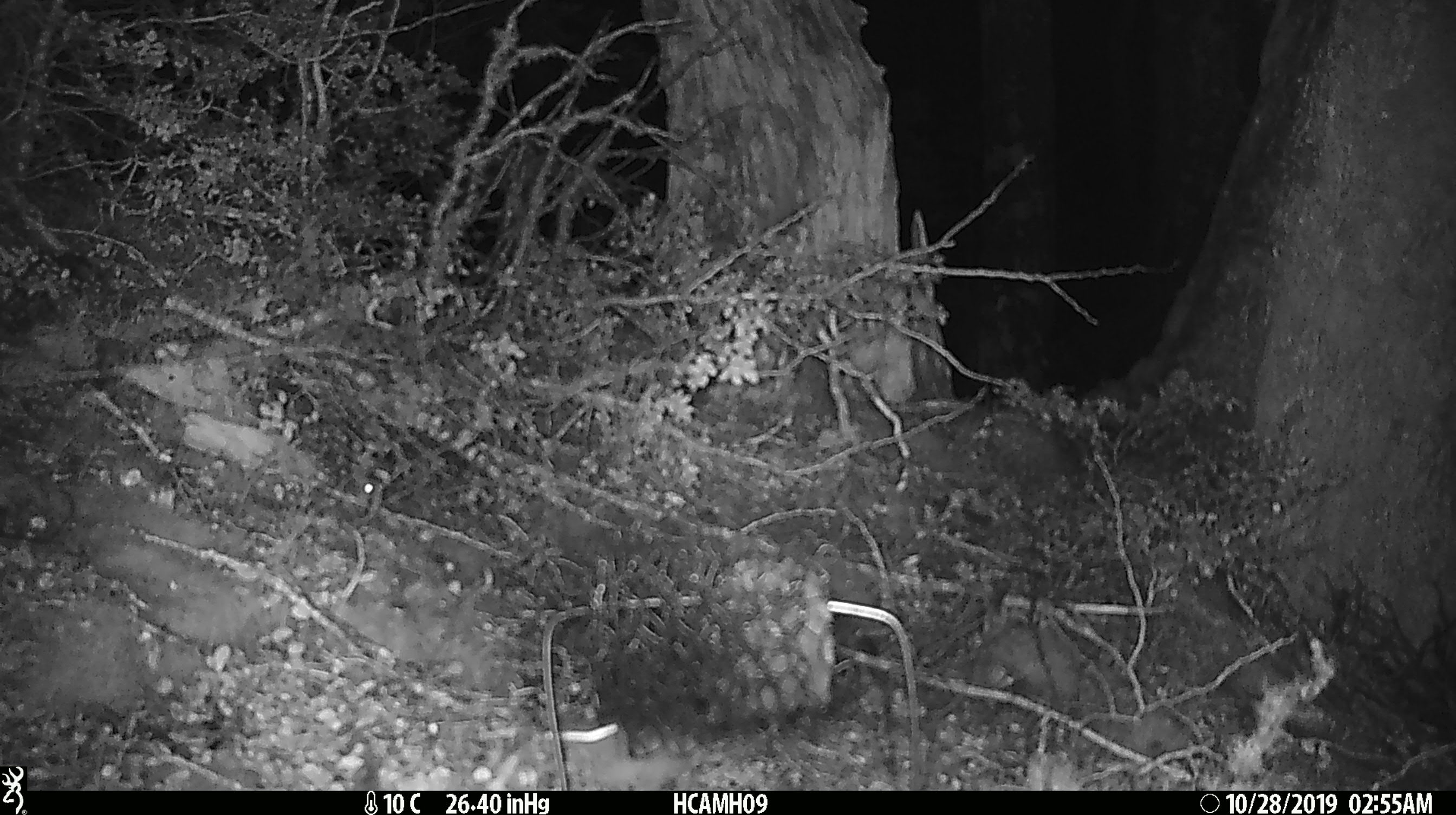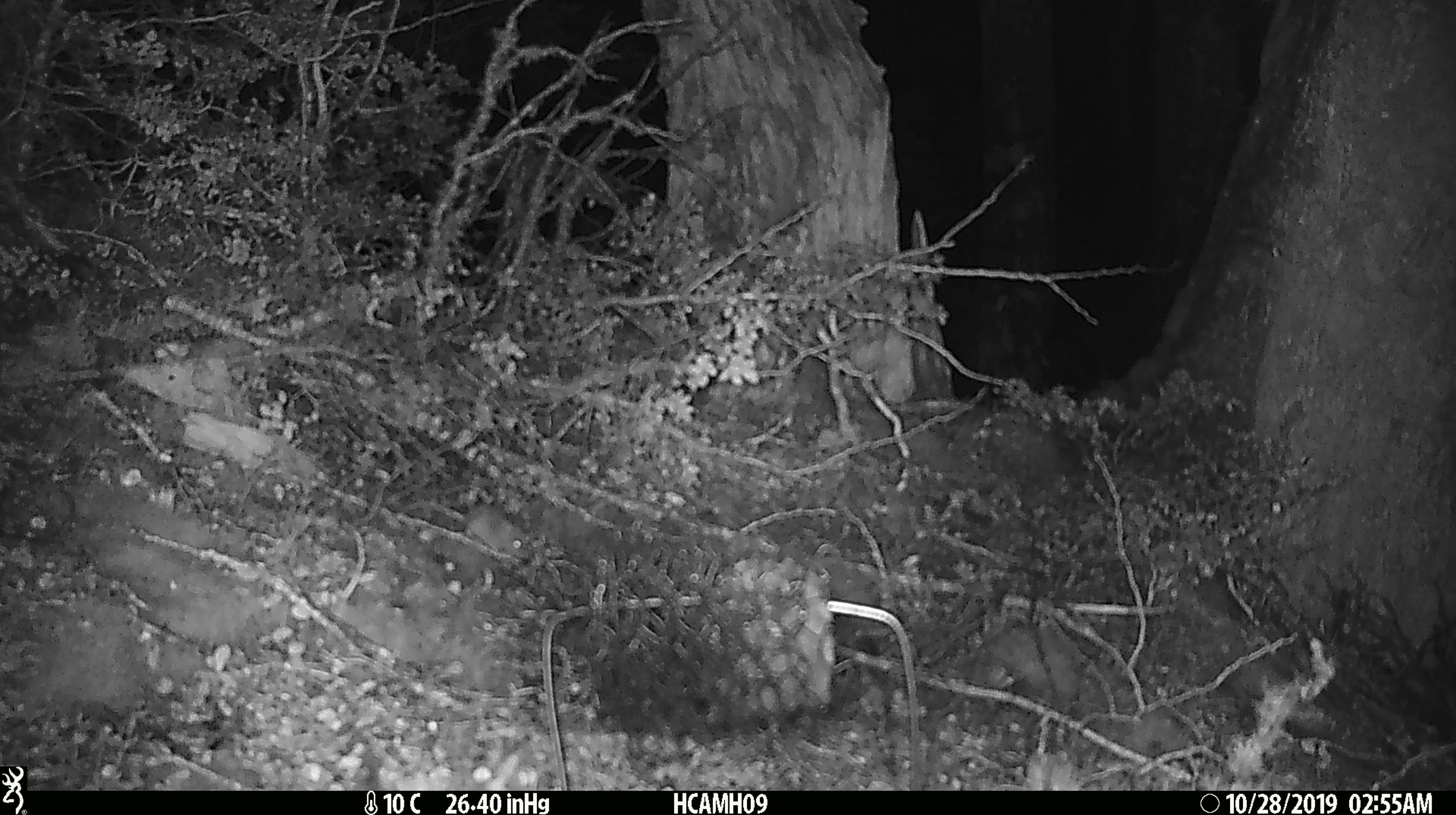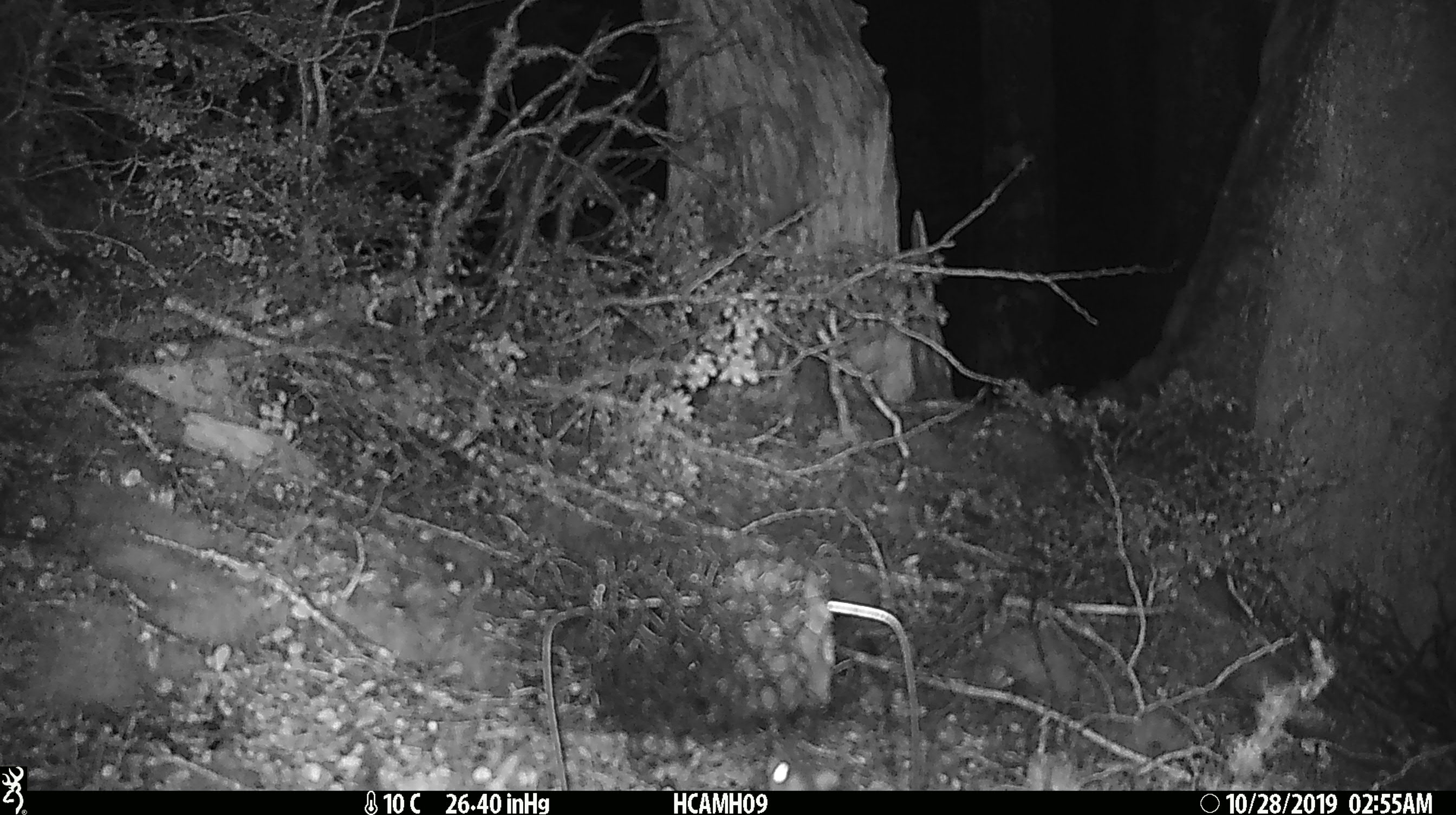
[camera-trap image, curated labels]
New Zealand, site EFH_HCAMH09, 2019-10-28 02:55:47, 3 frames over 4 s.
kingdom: Animalia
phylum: Chordata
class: Mammalia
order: Rodentia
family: Muridae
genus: Mus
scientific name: Mus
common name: mouse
Mouse (Mus).